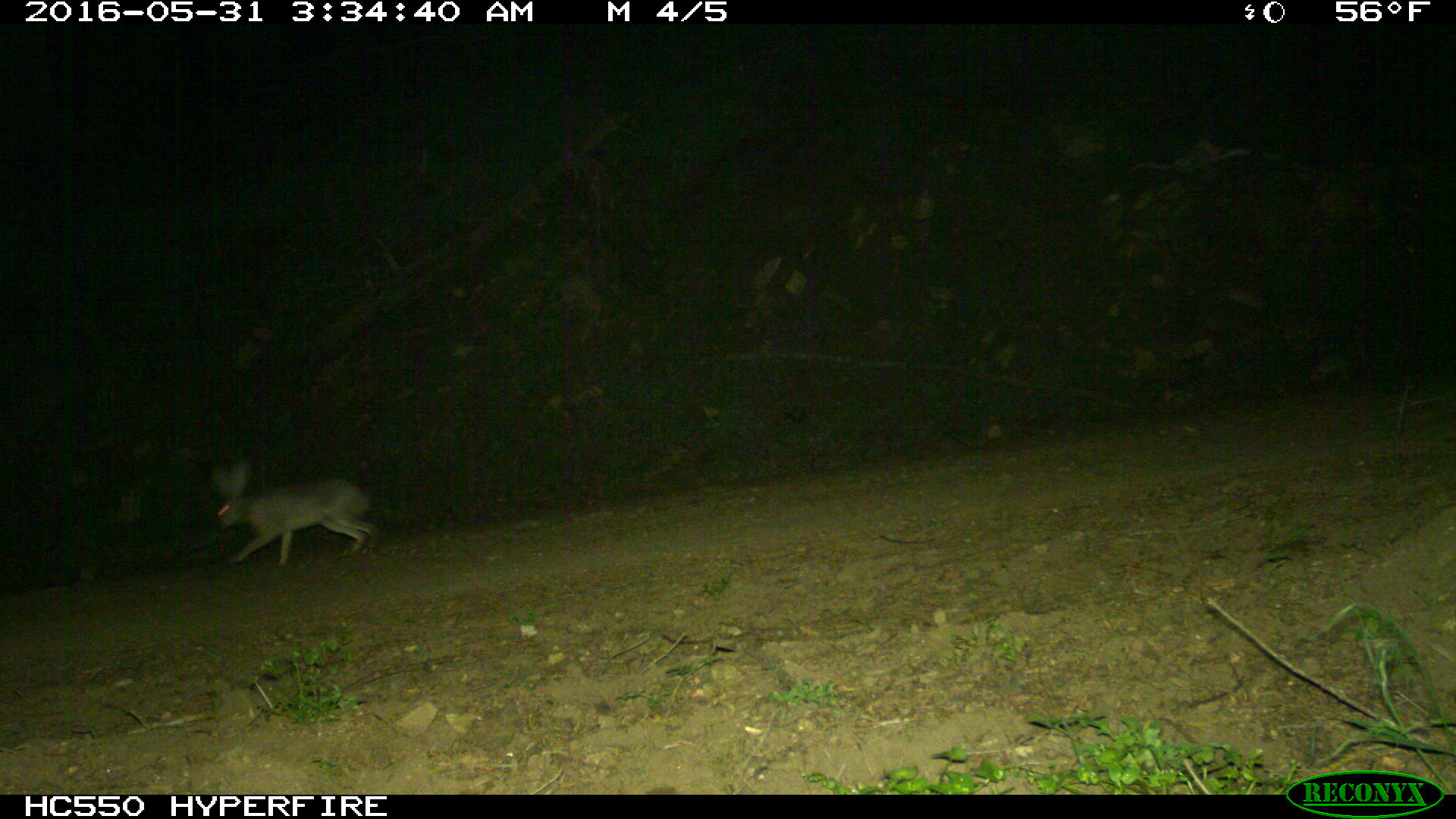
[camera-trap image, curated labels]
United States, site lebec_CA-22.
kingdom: Animalia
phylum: Chordata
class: Mammalia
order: Lagomorpha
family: Leporidae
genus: Lepus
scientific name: Lepus californicus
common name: black-tailed jackrabbit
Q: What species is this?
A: Lepus californicus (black-tailed jackrabbit).